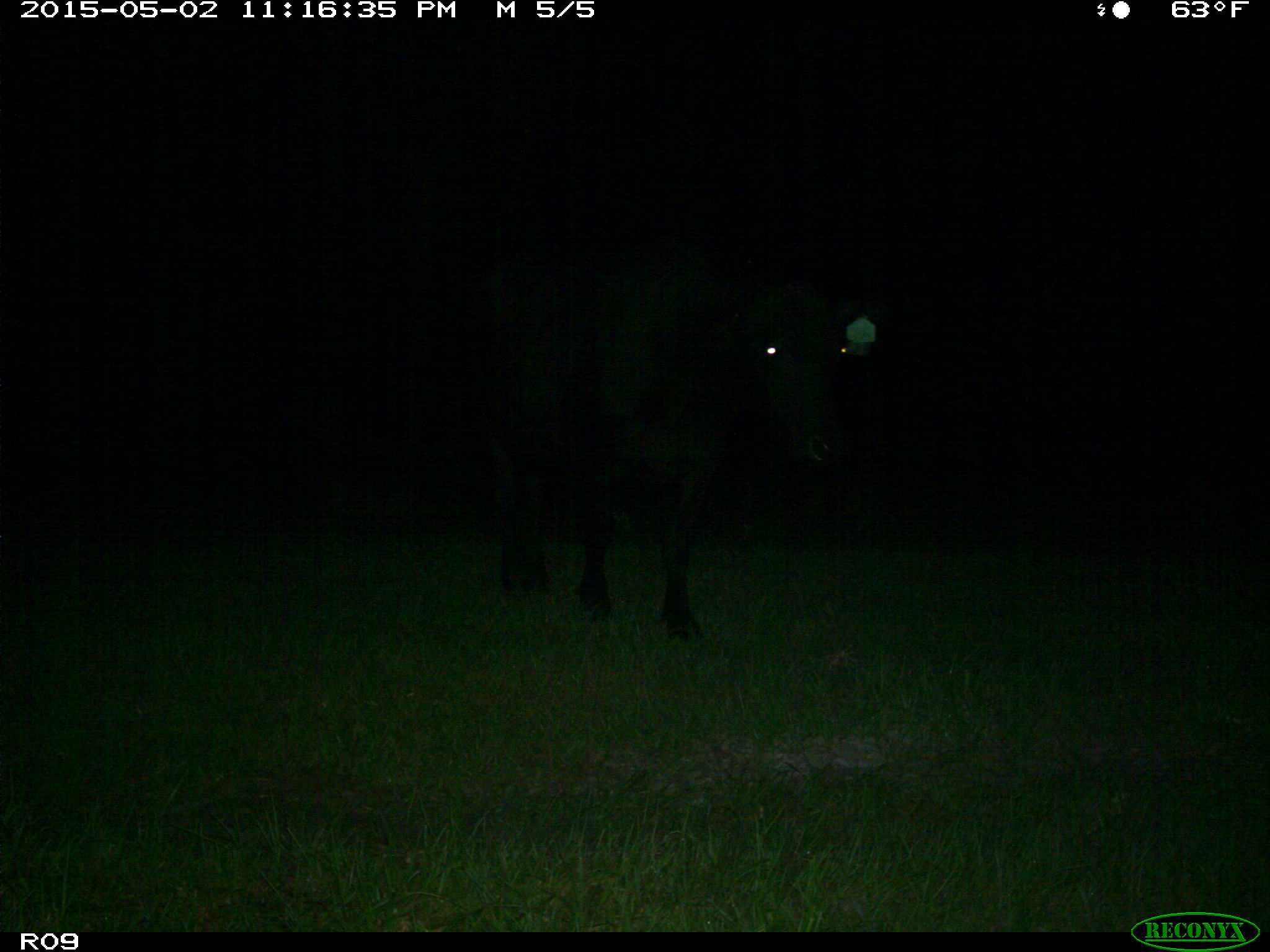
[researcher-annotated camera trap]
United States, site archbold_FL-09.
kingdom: Animalia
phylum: Chordata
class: Mammalia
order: Artiodactyla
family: Bovidae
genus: Bos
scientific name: Bos taurus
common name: domestic cow